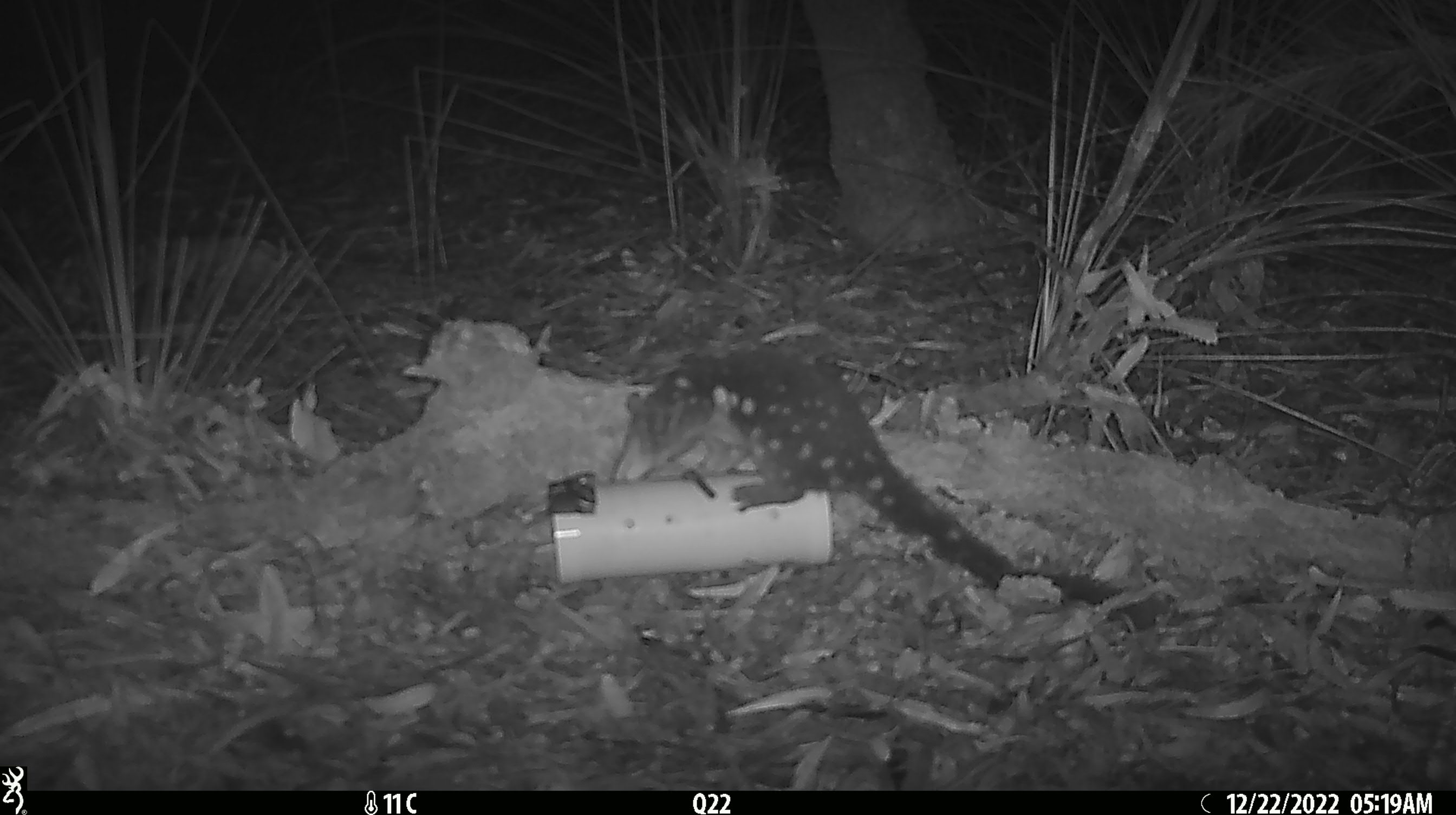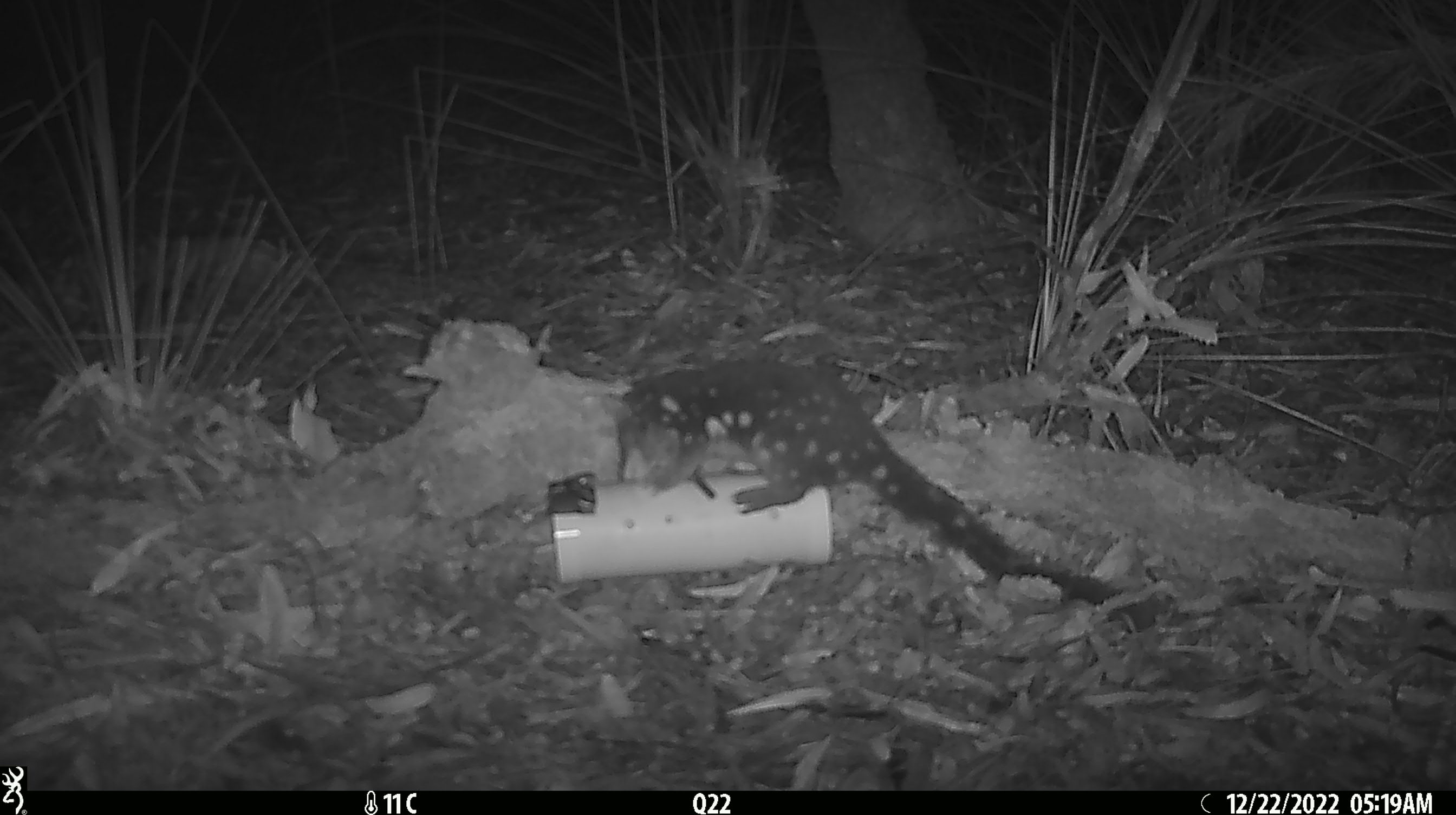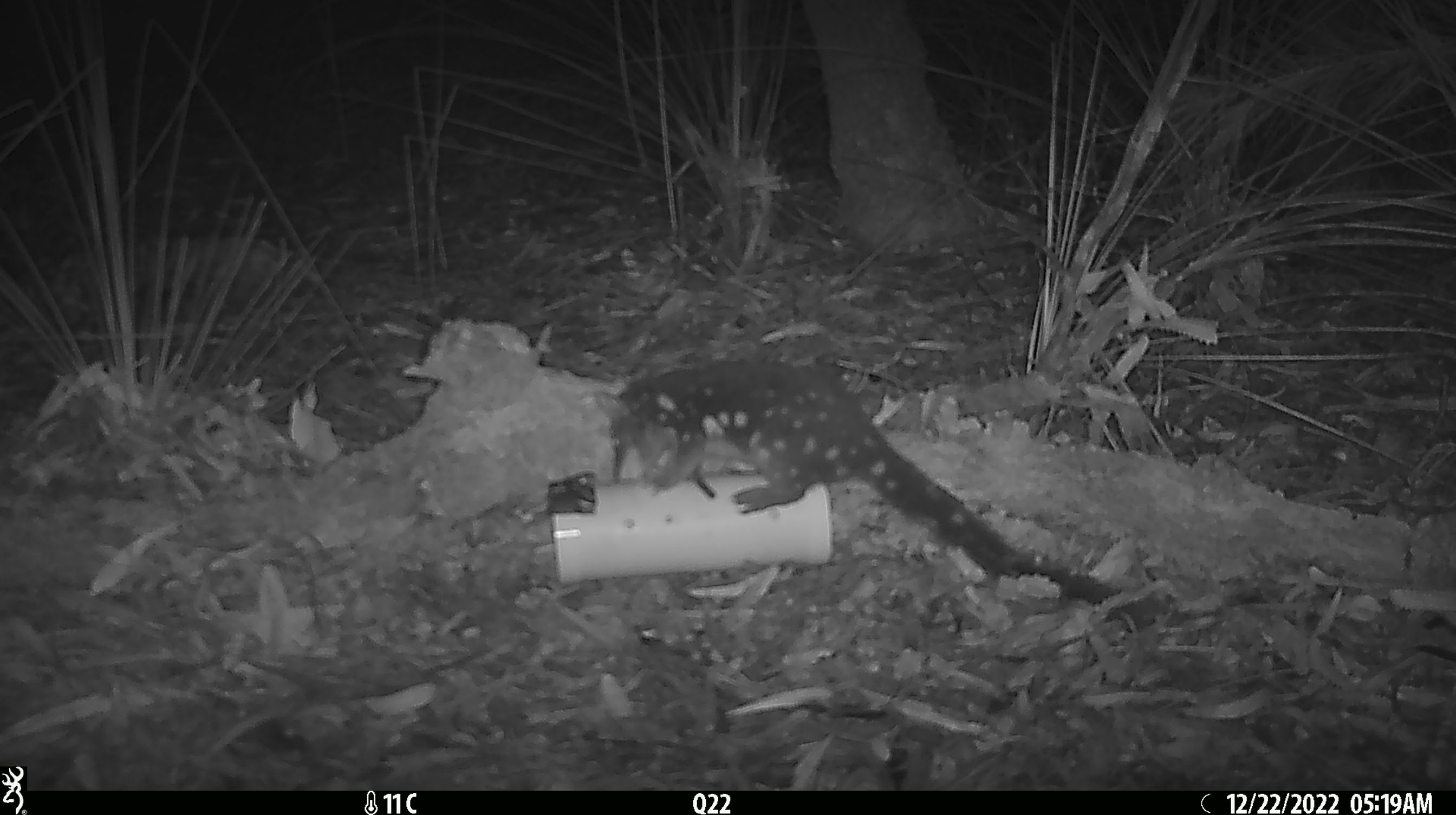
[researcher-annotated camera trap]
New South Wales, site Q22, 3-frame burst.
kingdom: Animalia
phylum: Chordata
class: Mammalia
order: Dasyuromorphia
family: Dasyuridae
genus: Dasyurus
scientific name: Dasyurus maculatus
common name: spotted-tailed quoll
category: quoll